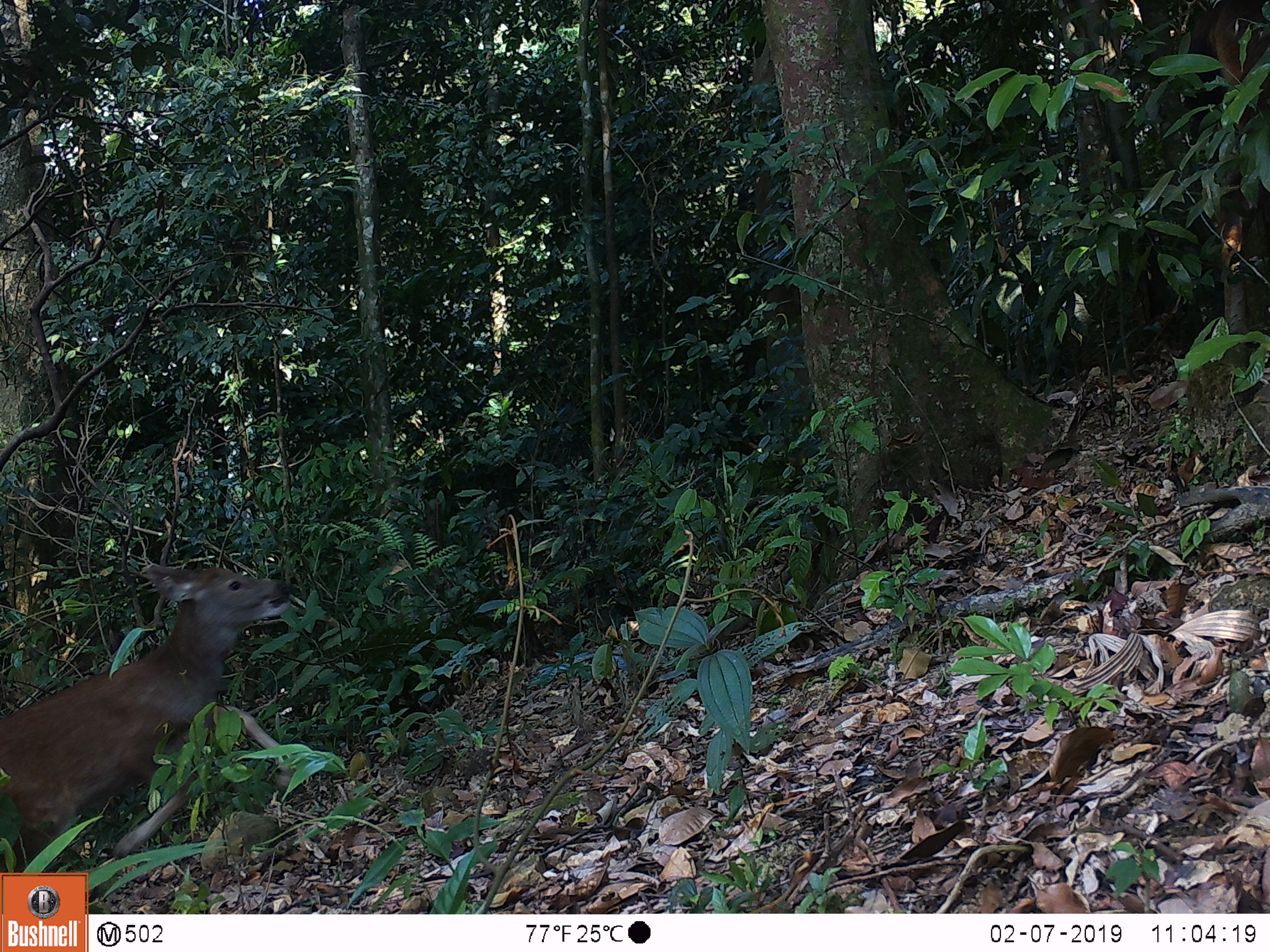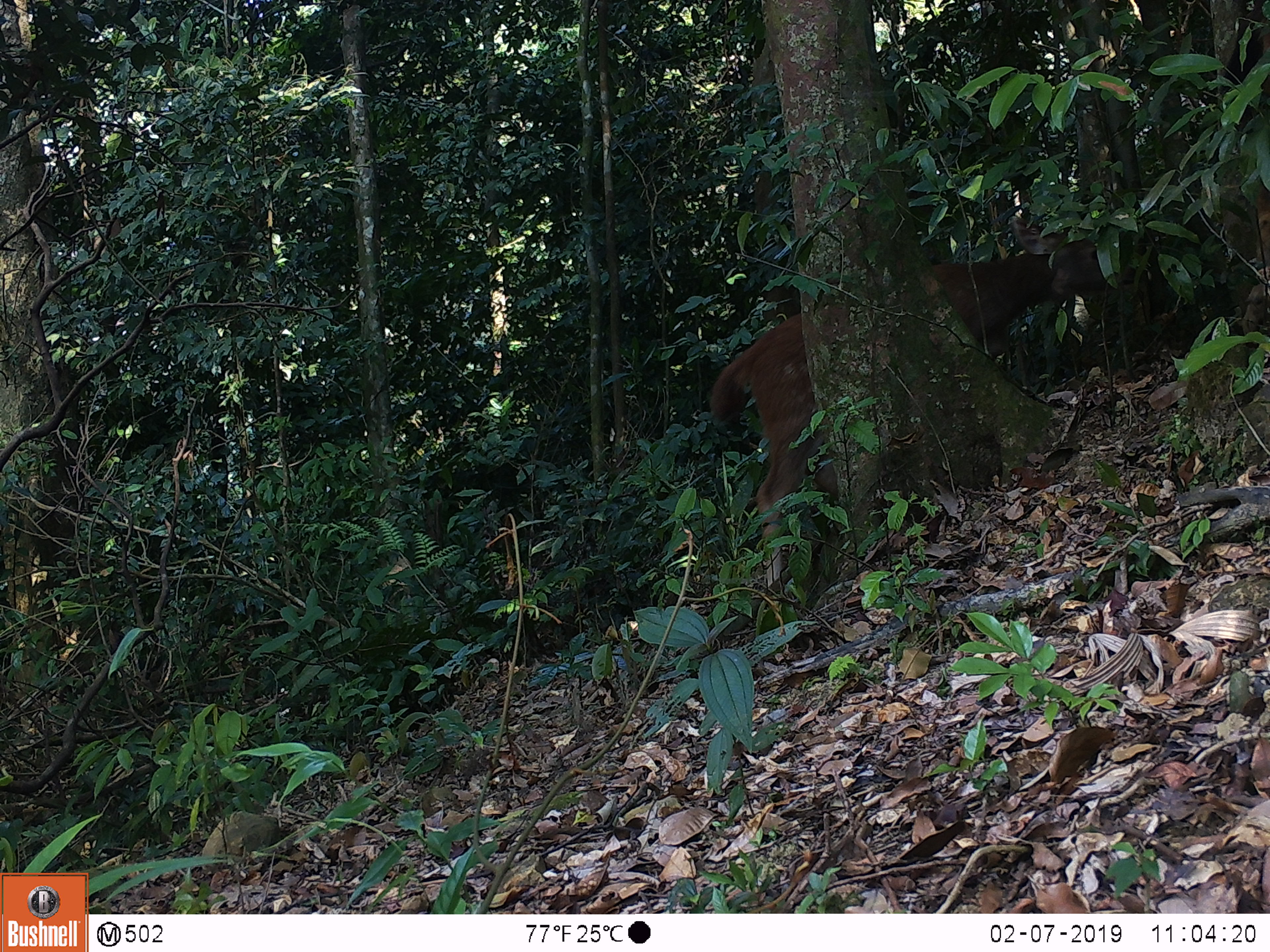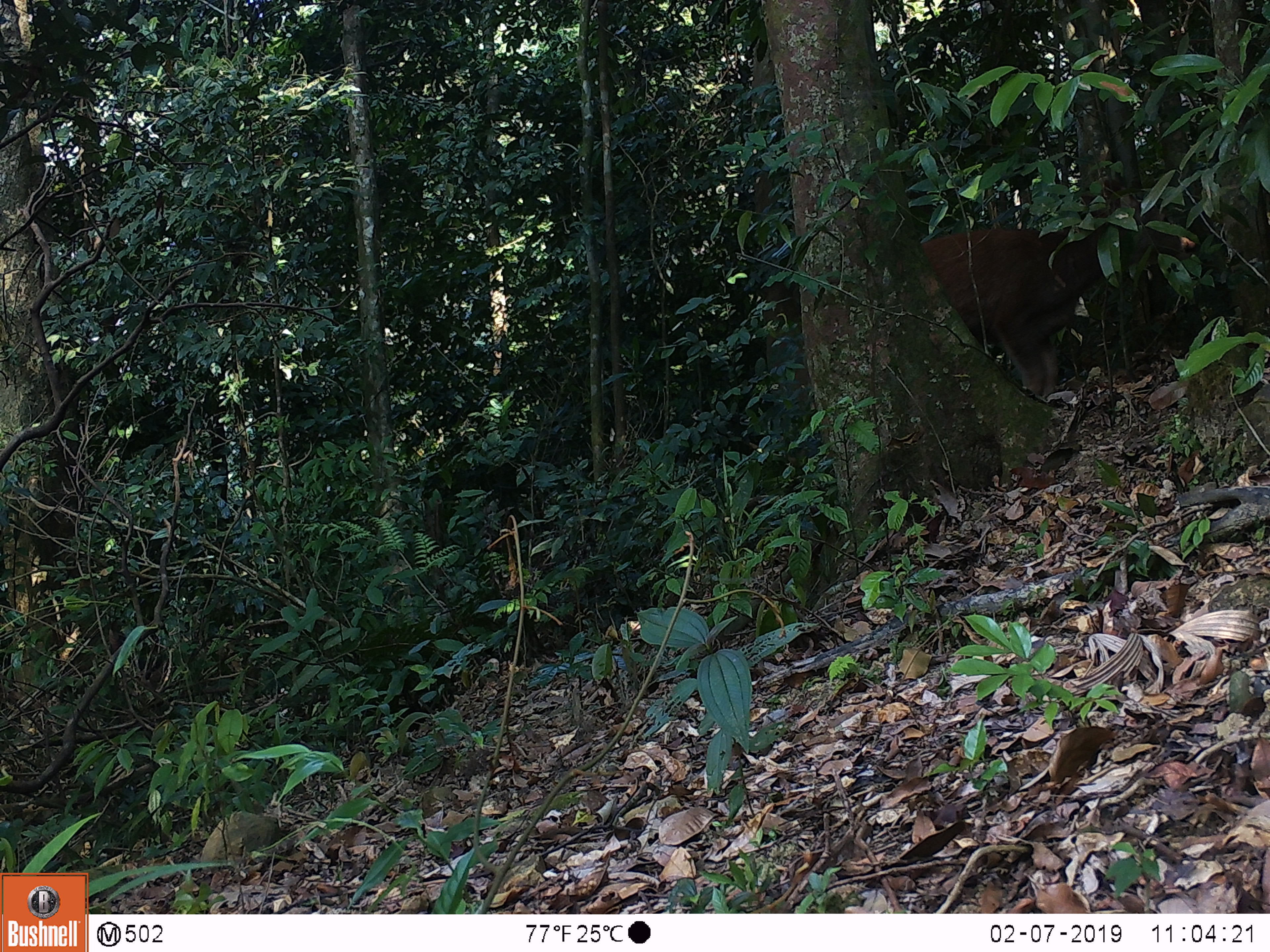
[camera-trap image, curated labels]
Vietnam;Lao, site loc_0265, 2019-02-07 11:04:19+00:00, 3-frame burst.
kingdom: Animalia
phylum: Chordata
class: Mammalia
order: Artiodactyla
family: Cervidae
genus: Rusa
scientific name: Rusa unicolor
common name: sambar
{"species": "sambar (Rusa unicolor)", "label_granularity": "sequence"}